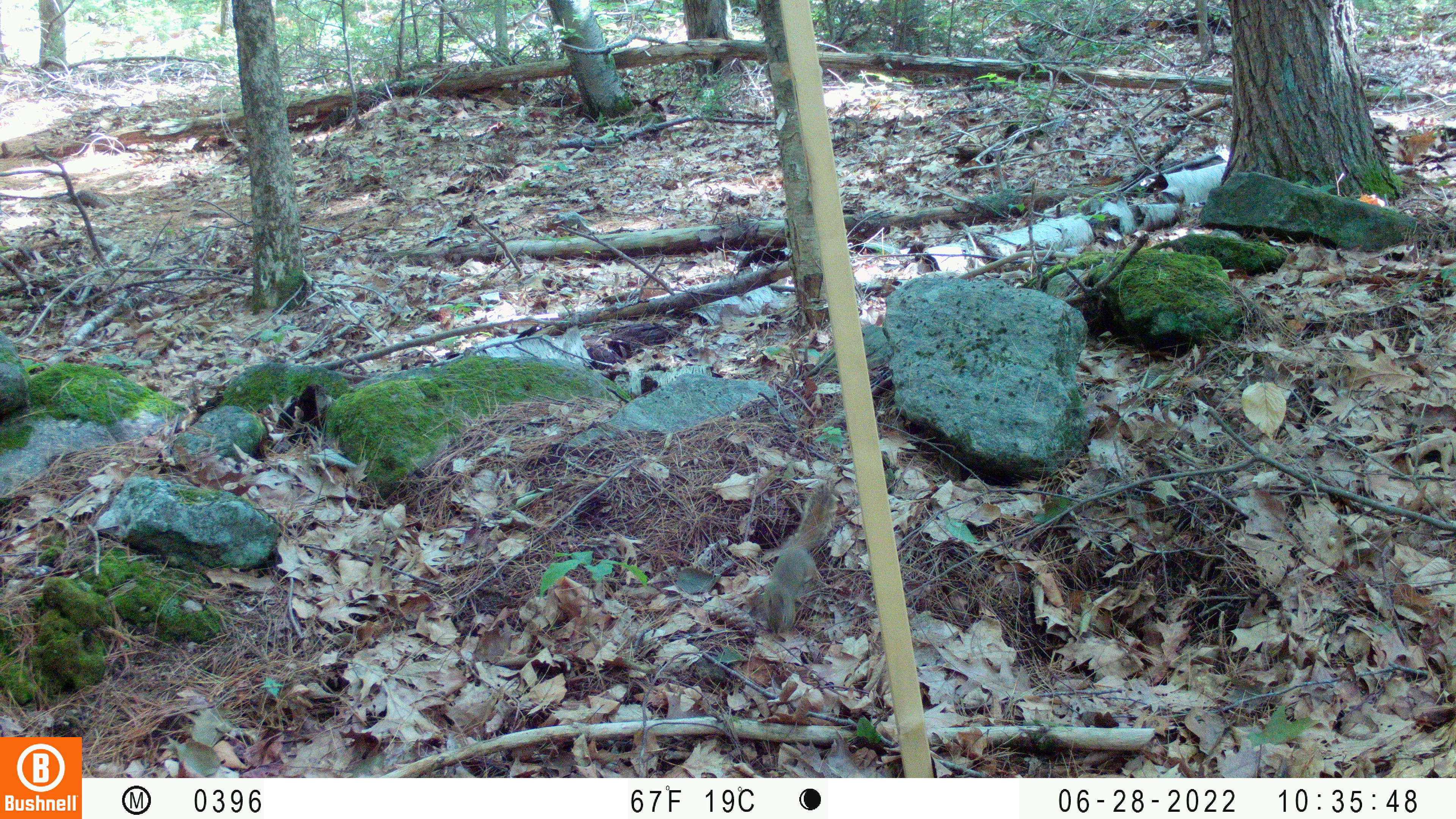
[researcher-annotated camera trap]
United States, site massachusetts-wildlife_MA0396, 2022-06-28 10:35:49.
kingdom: Animalia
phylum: Chordata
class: Mammalia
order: Rodentia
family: Sciuridae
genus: Tamiasciurus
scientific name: Tamiasciurus hudsonicus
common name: red squirrel